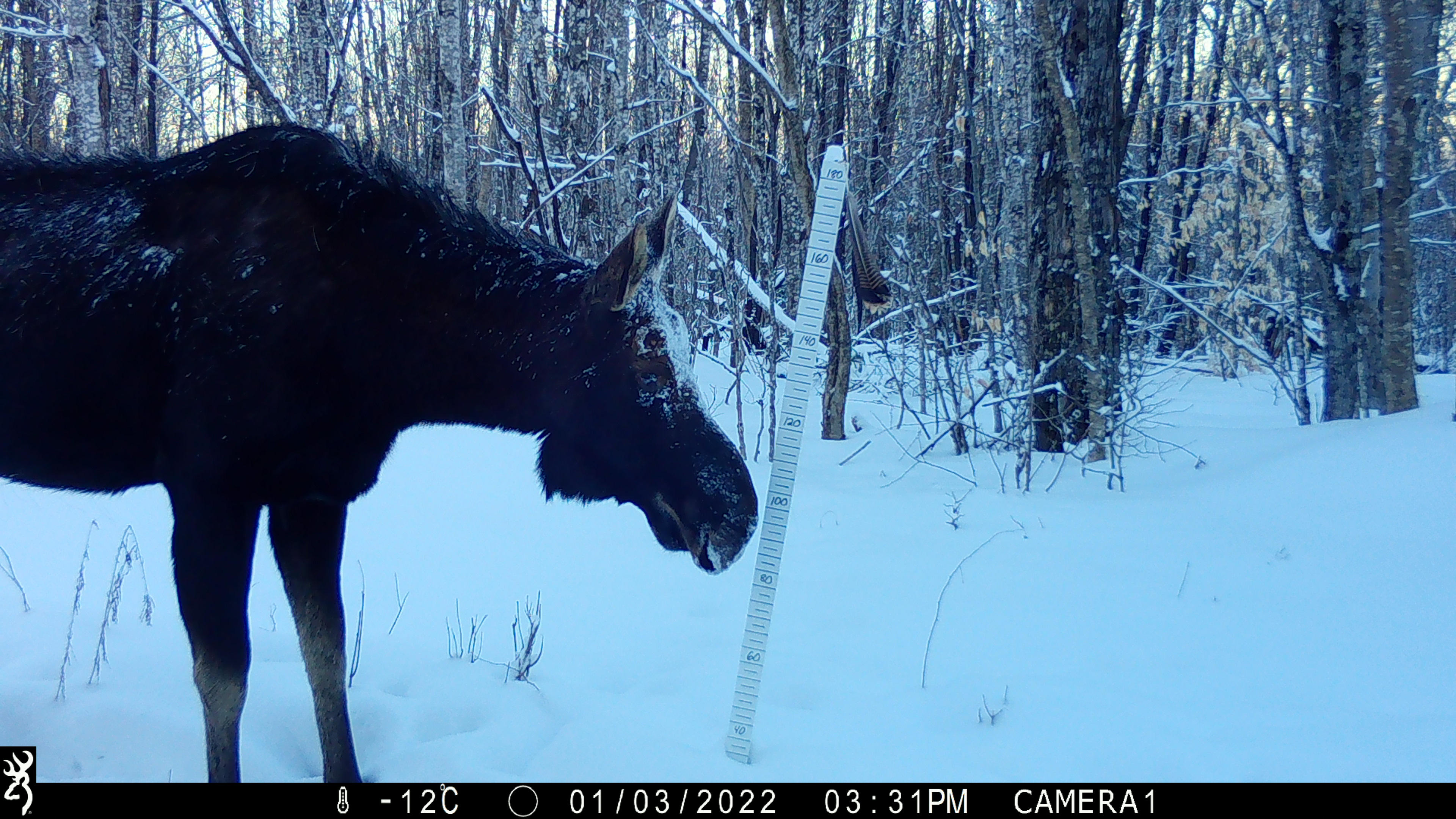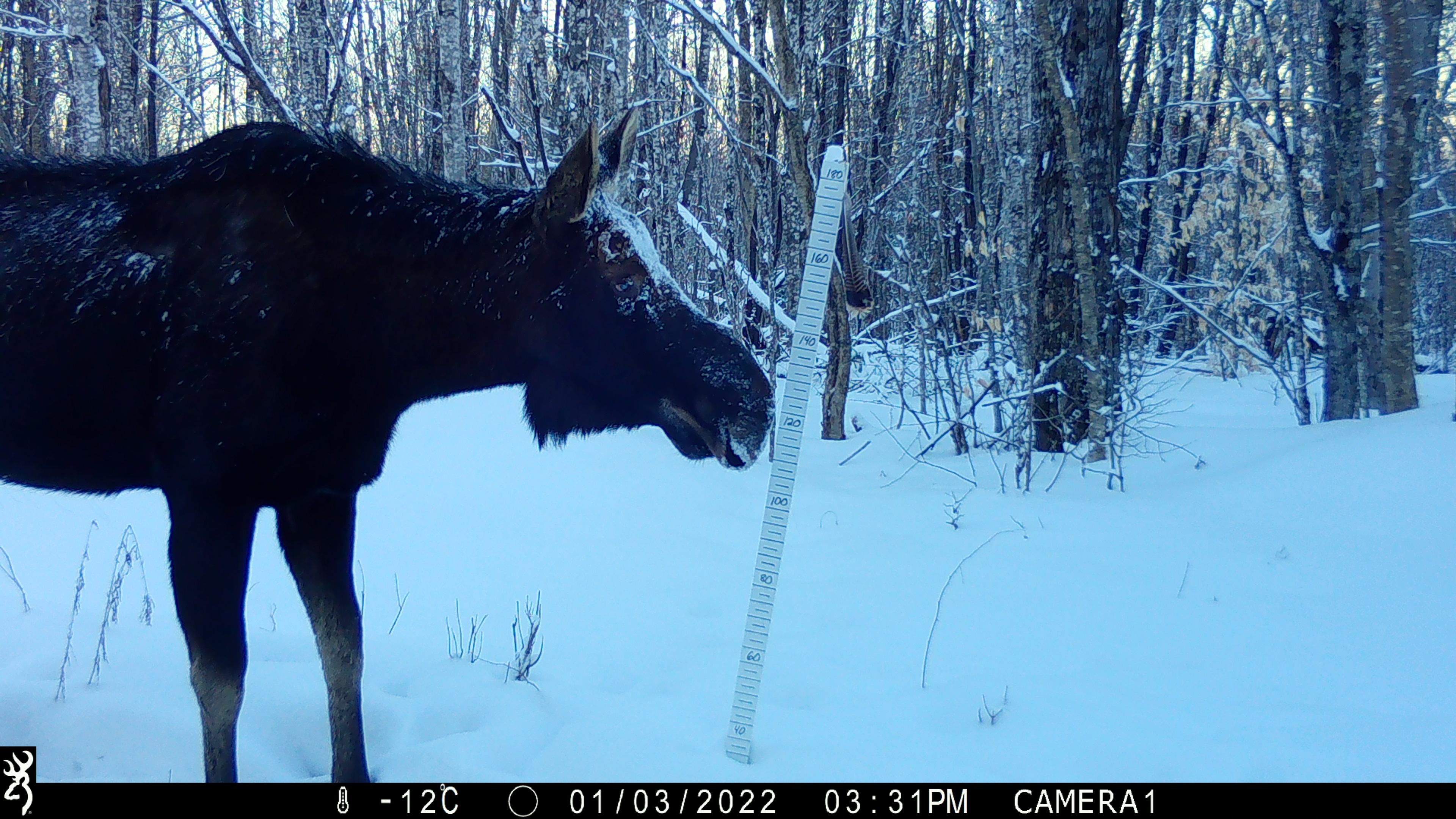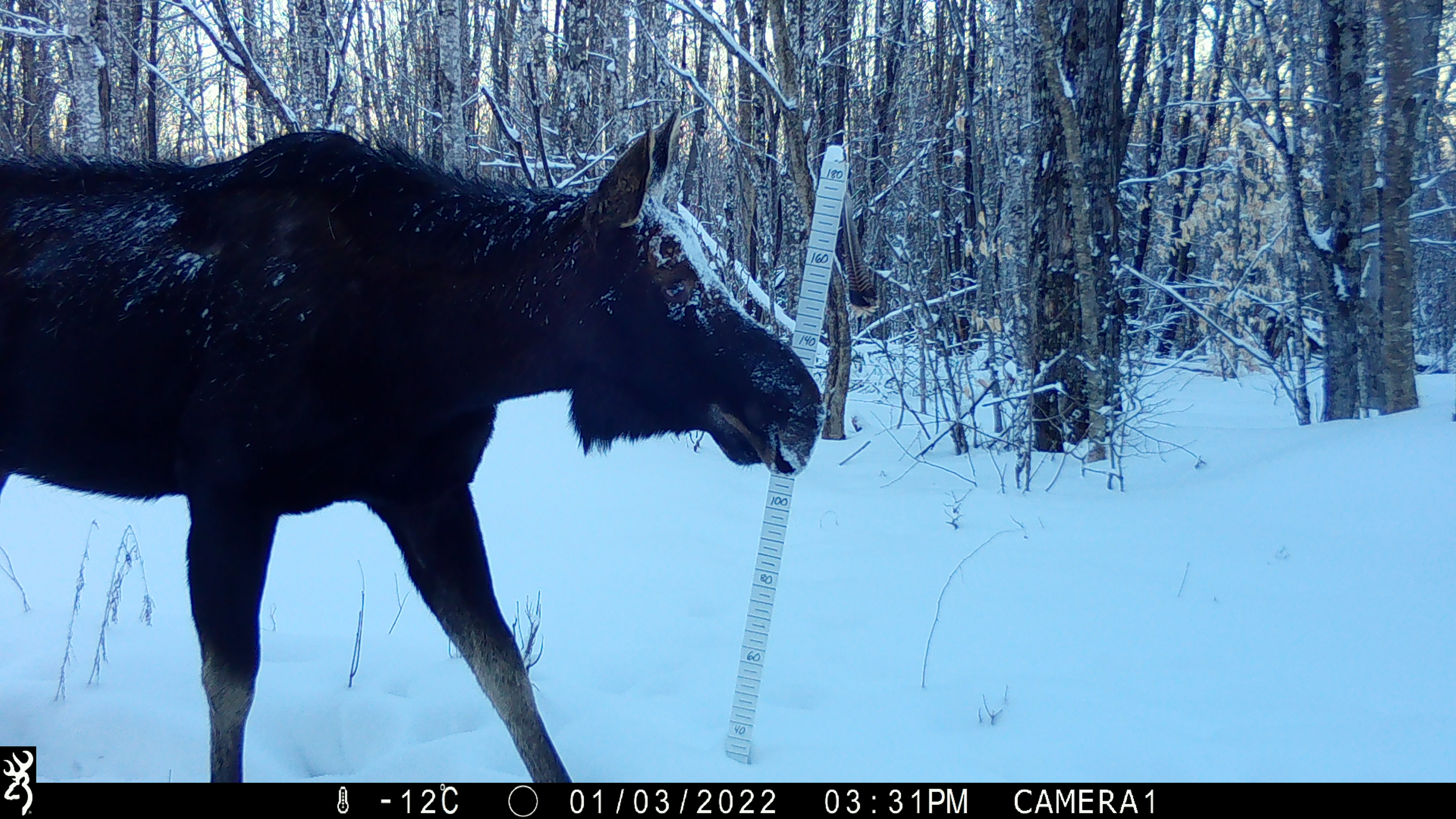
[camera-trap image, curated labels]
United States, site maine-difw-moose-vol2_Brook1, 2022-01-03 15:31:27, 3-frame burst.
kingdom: Animalia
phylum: Chordata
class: Mammalia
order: Artiodactyla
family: Cervidae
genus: Alces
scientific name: Alces alces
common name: moose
Moose (Alces alces).